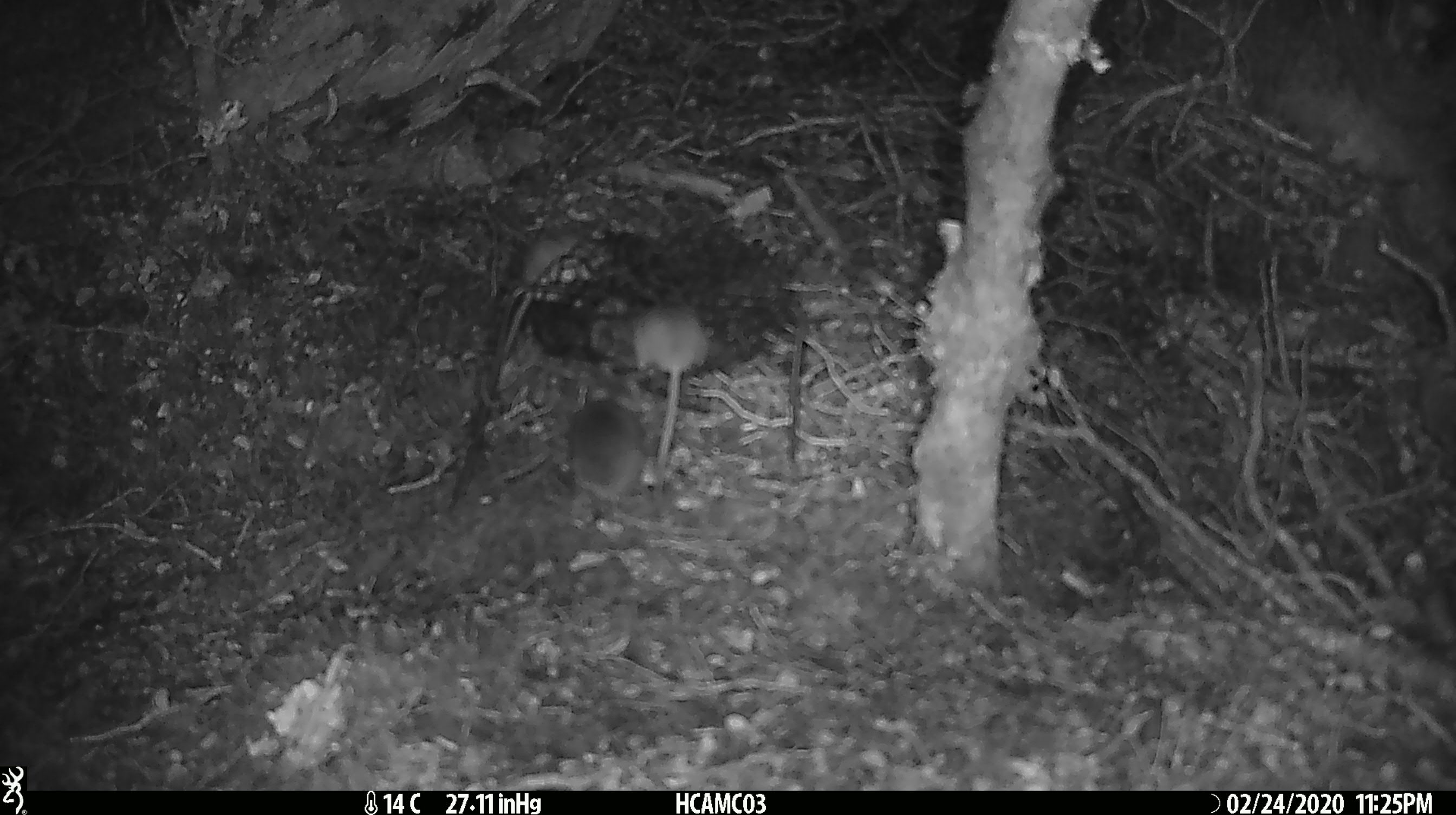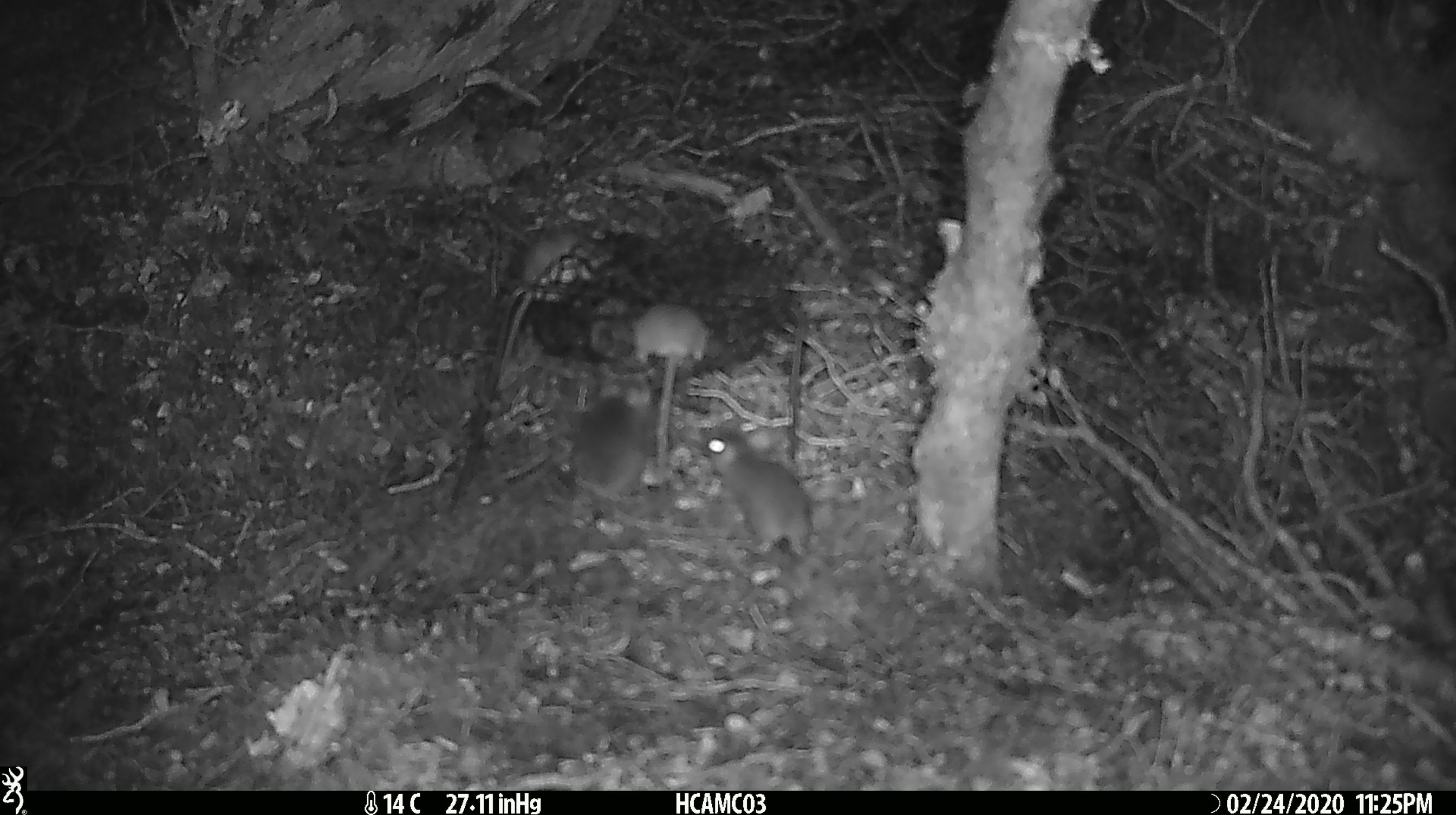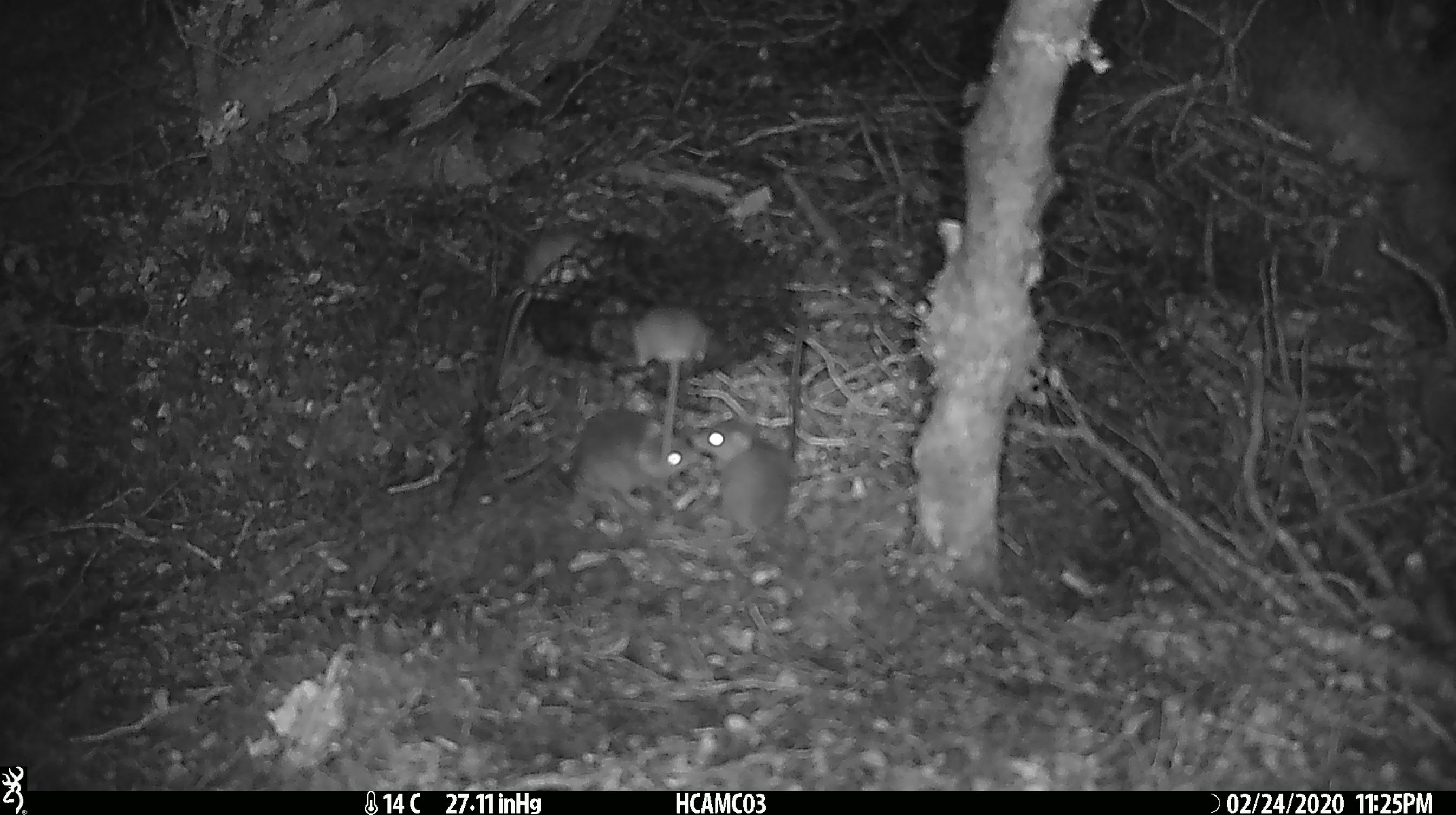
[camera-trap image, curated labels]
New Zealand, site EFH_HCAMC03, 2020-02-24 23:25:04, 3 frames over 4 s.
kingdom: Animalia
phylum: Chordata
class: Mammalia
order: Rodentia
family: Muridae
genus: Mus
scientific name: Mus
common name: mouse